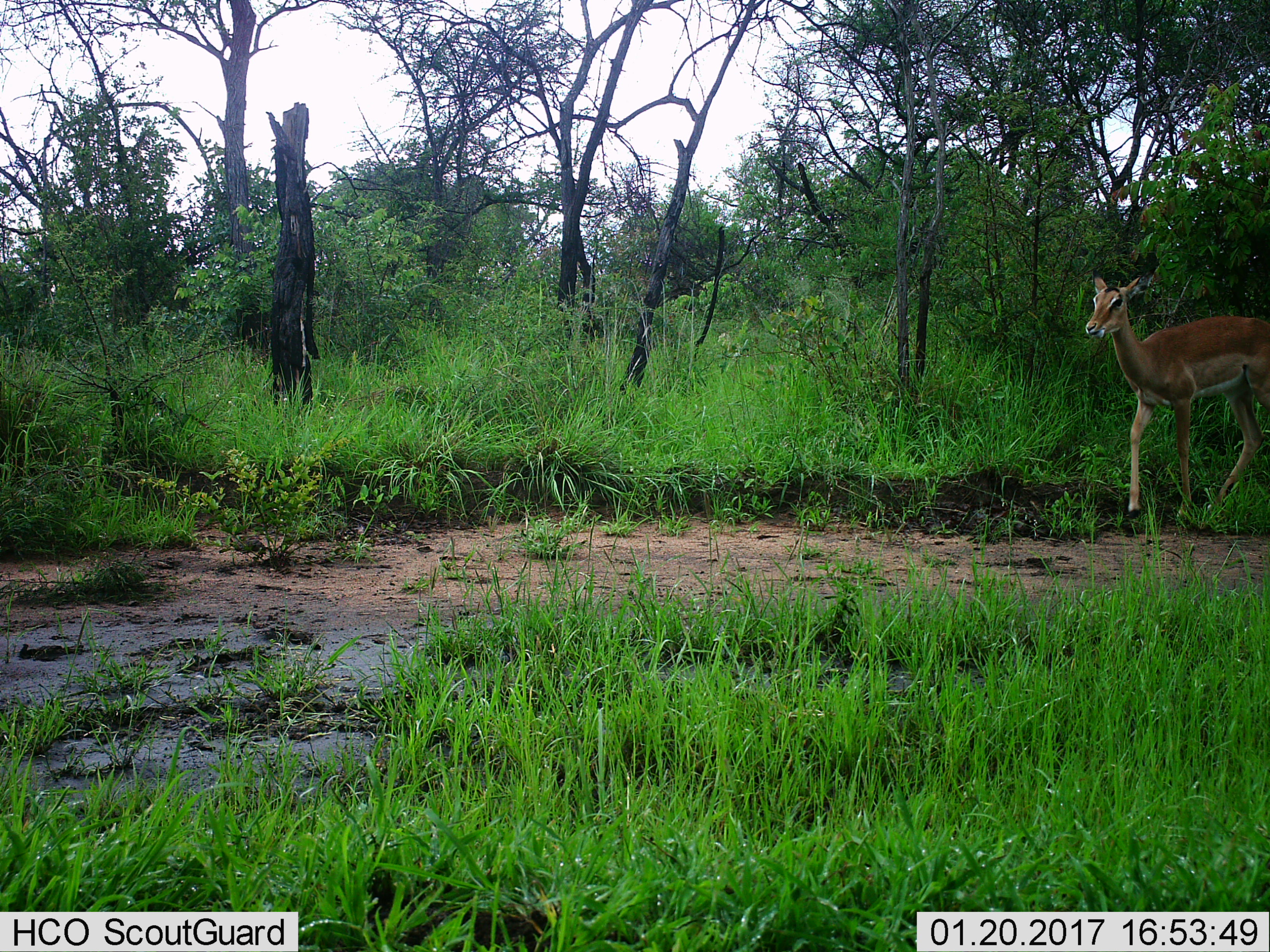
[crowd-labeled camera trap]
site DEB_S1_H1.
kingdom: Animalia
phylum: Chordata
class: Mammalia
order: Artiodactyla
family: Bovidae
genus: Aepyceros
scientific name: Aepyceros melampus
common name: impala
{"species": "impala (Aepyceros melampus)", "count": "1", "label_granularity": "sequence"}